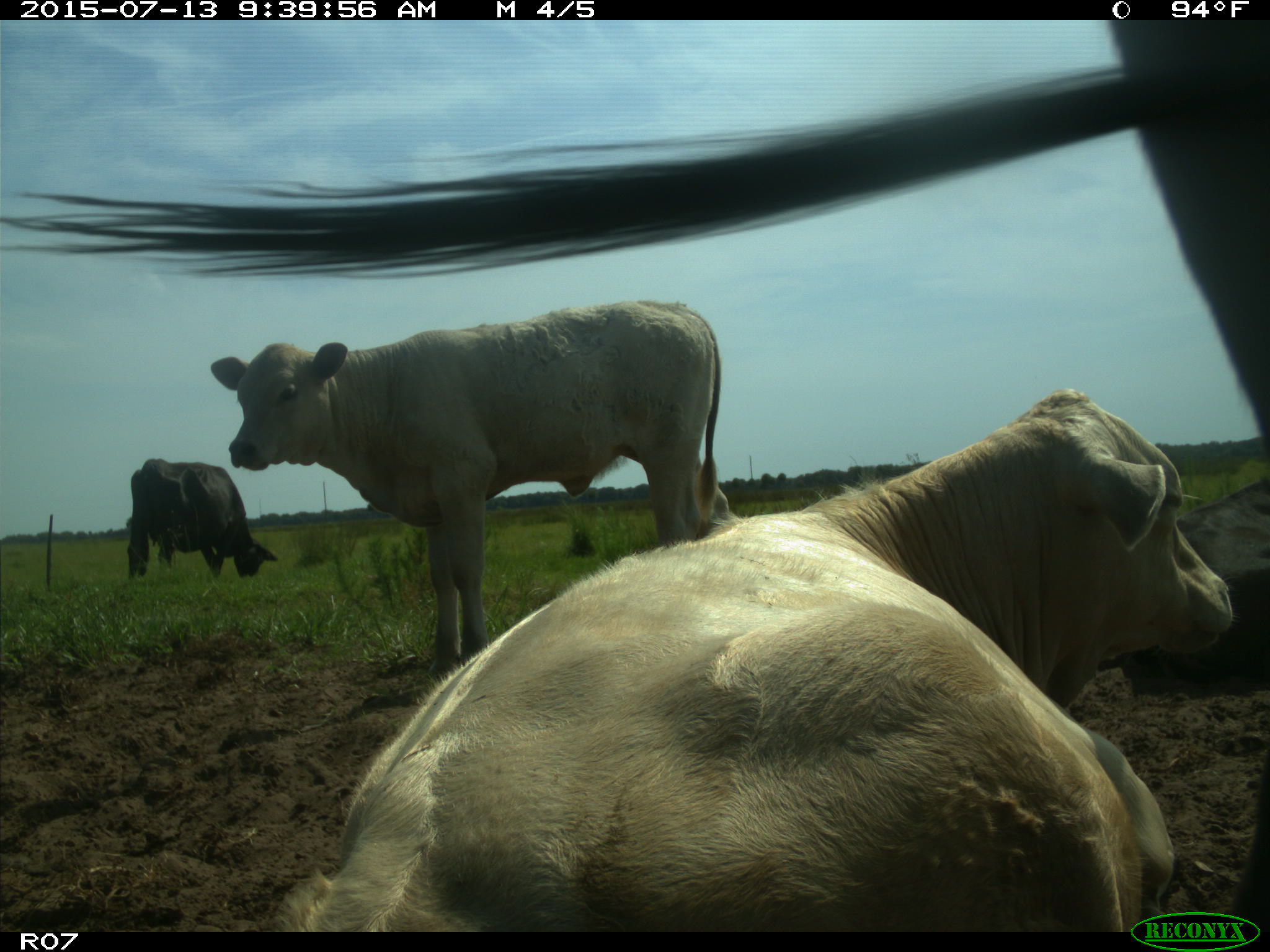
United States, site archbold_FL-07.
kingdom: Animalia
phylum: Chordata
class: Mammalia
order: Artiodactyla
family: Bovidae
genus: Bos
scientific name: Bos taurus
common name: domestic cow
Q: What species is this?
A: Bos taurus (domestic cow).